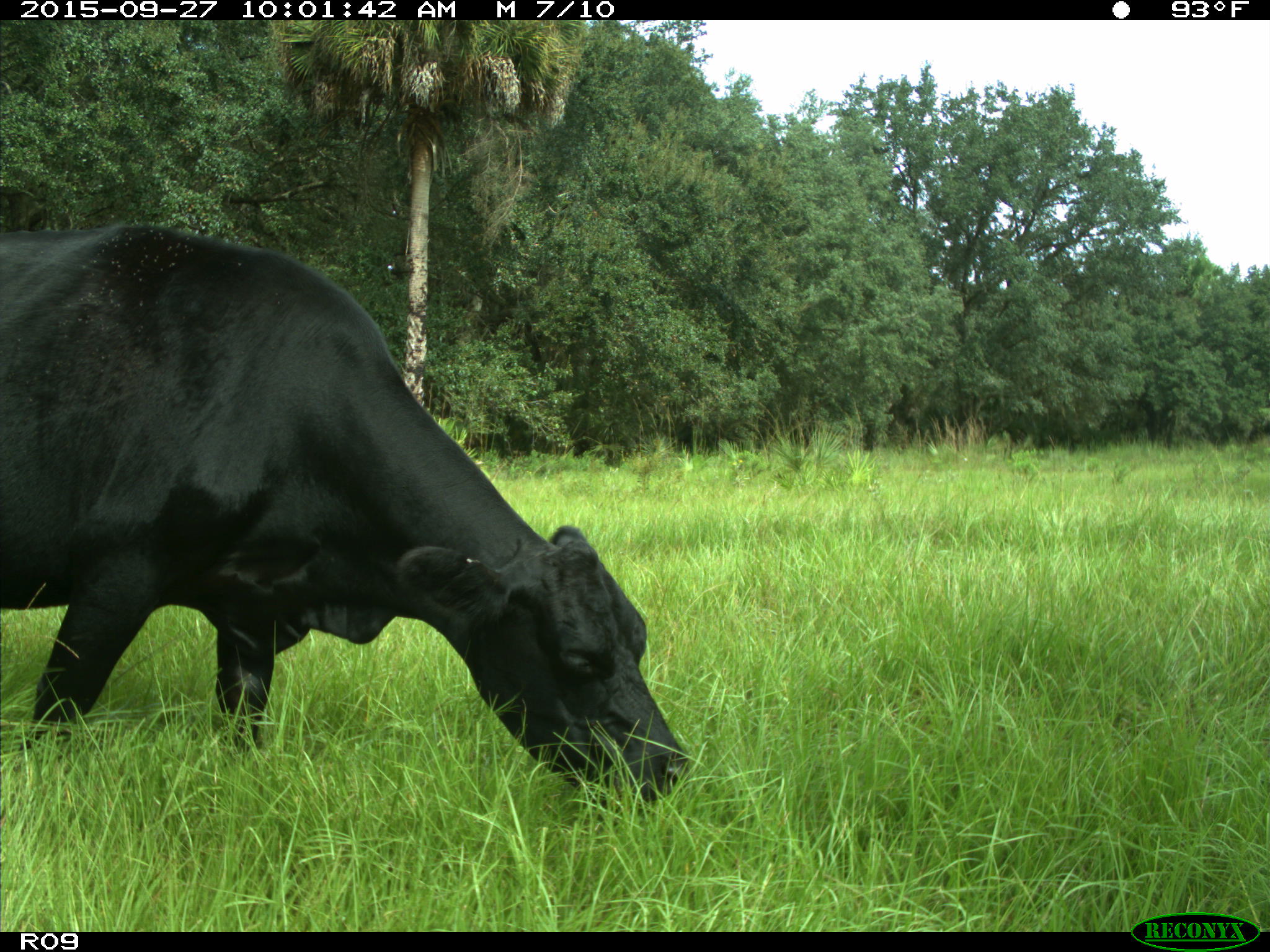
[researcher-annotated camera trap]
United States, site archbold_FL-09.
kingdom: Animalia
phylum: Chordata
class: Mammalia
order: Artiodactyla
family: Bovidae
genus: Bos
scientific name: Bos taurus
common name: domestic cow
Bos taurus (domestic cow).